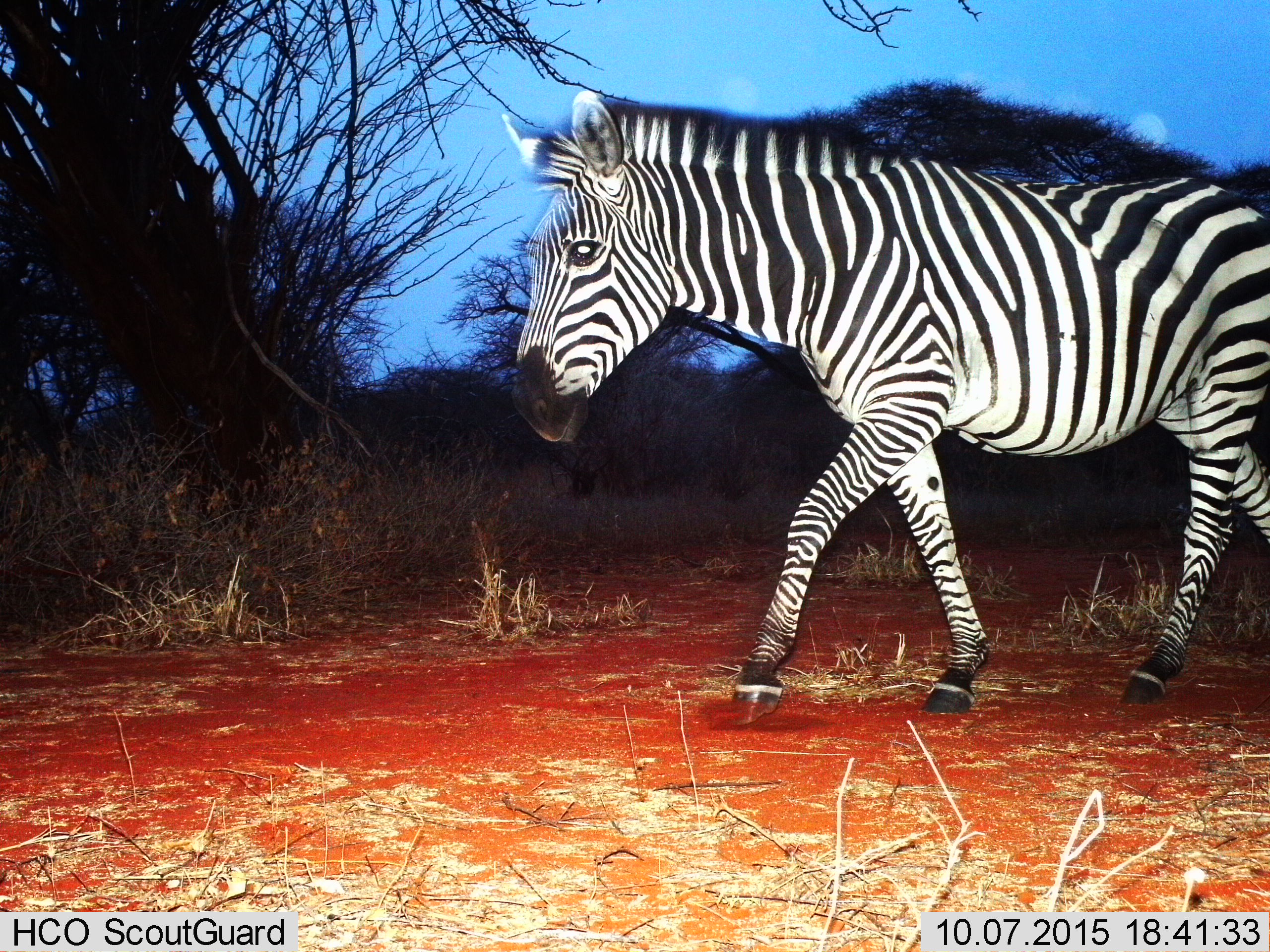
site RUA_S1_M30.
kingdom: Animalia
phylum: Chordata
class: Mammalia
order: Perissodactyla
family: Equidae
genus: Equus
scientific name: Equus quagga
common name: plains zebra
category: zebraplains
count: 1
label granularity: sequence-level